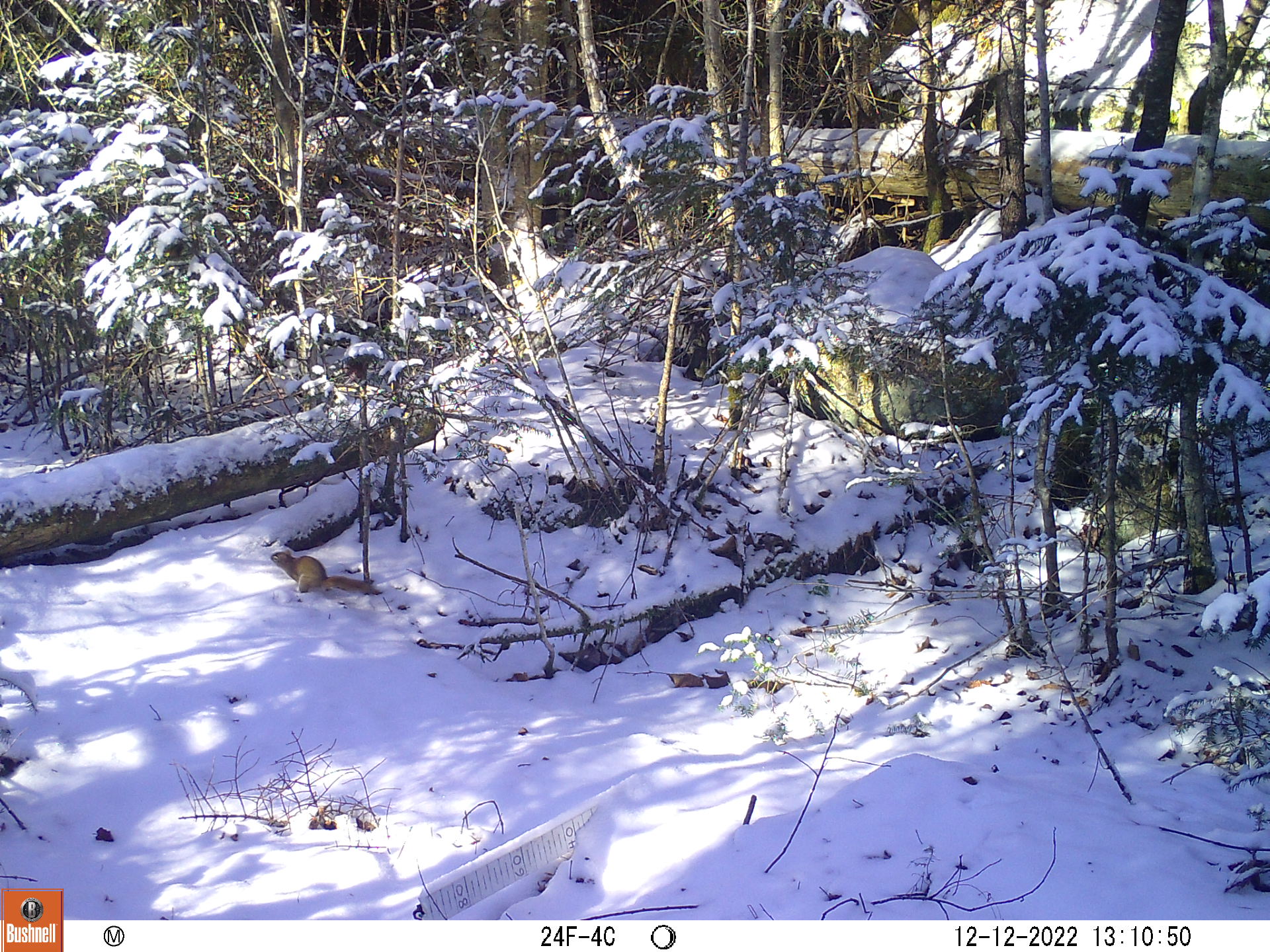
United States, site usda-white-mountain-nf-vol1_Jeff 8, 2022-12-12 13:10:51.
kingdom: Animalia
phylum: Chordata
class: Mammalia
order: Rodentia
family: Sciuridae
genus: Tamiasciurus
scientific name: Tamiasciurus hudsonicus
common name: red squirrel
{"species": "red squirrel (Tamiasciurus hudsonicus)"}